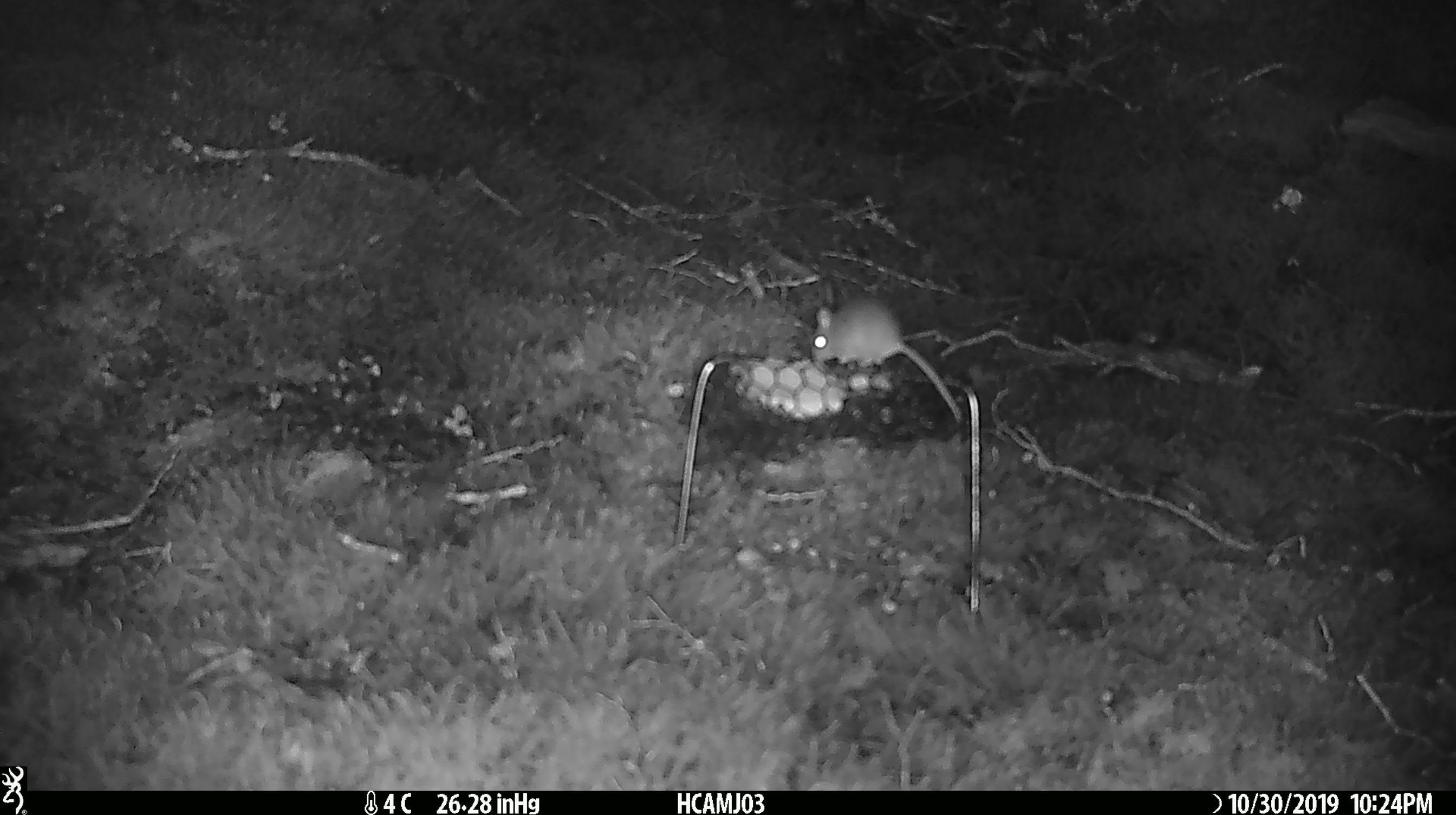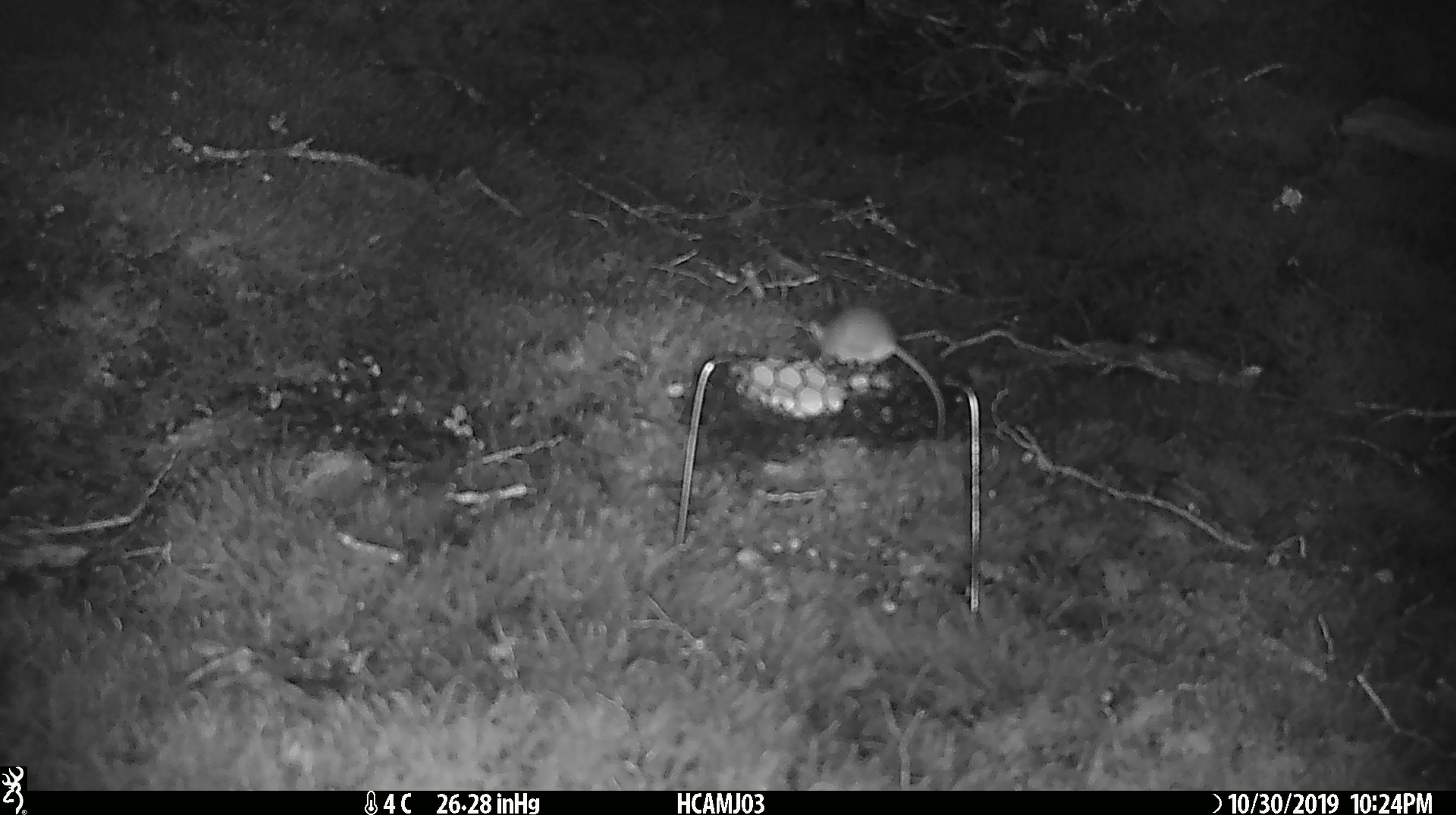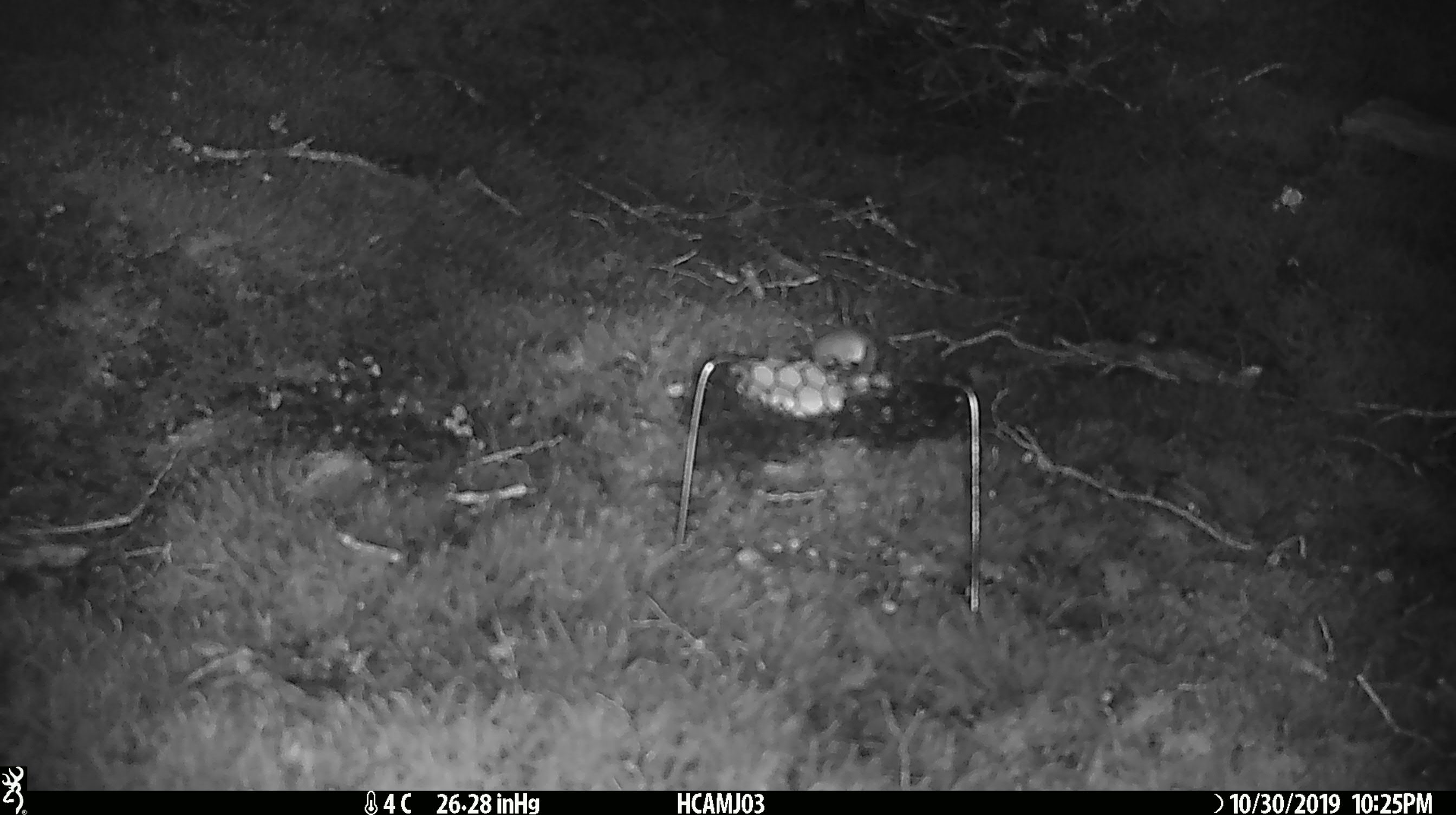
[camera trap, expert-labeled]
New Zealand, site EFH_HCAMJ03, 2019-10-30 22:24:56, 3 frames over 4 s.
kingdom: Animalia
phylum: Chordata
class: Mammalia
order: Rodentia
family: Muridae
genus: Mus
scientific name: Mus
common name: mouse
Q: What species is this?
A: Mouse (Mus).